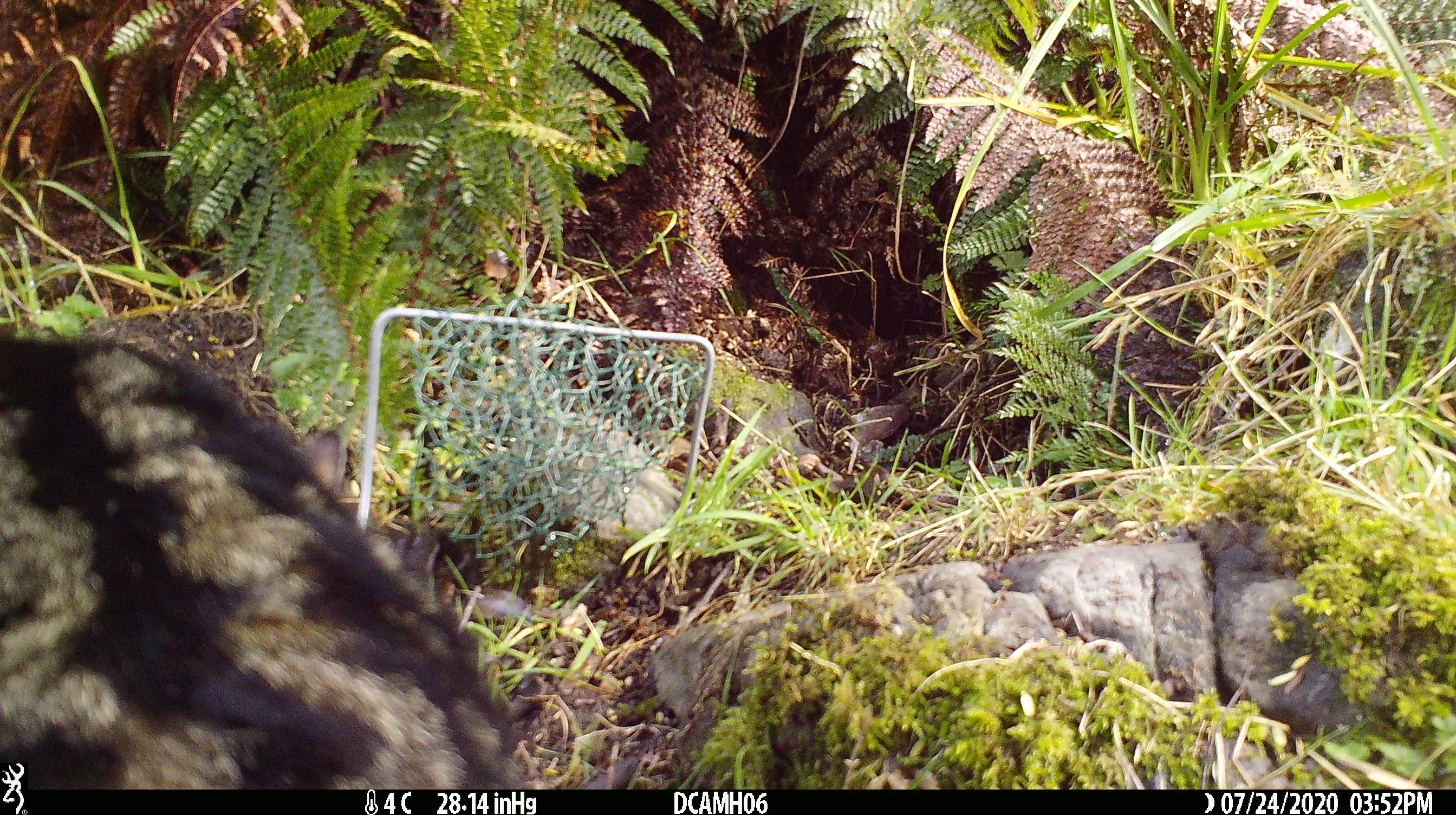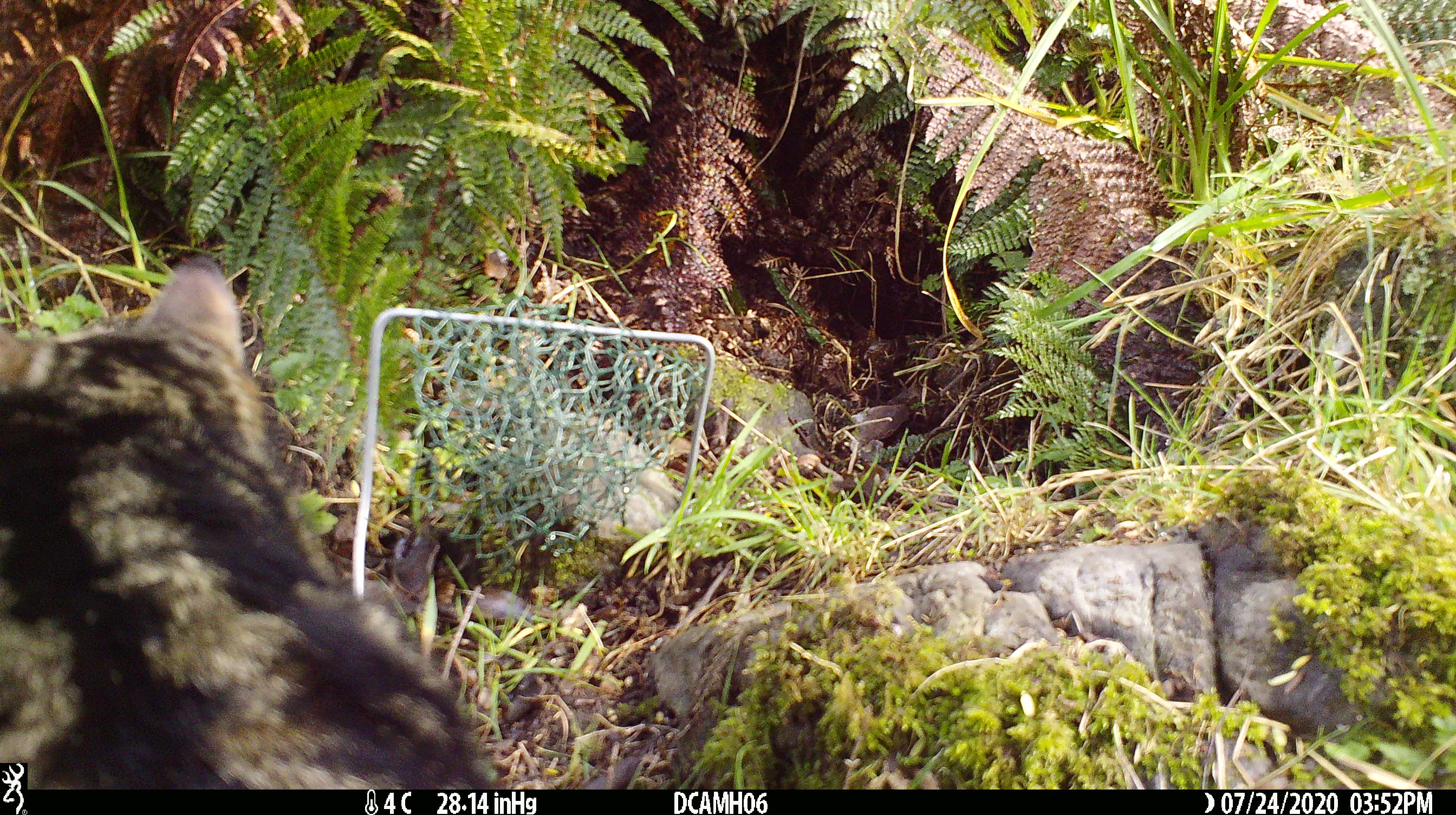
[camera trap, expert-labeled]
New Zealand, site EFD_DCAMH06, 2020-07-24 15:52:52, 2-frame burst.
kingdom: Animalia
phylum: Chordata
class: Mammalia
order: Carnivora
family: Felidae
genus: Felis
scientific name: Felis catus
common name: domestic cat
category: cat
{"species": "cat (domestic cat) (Felis catus)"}